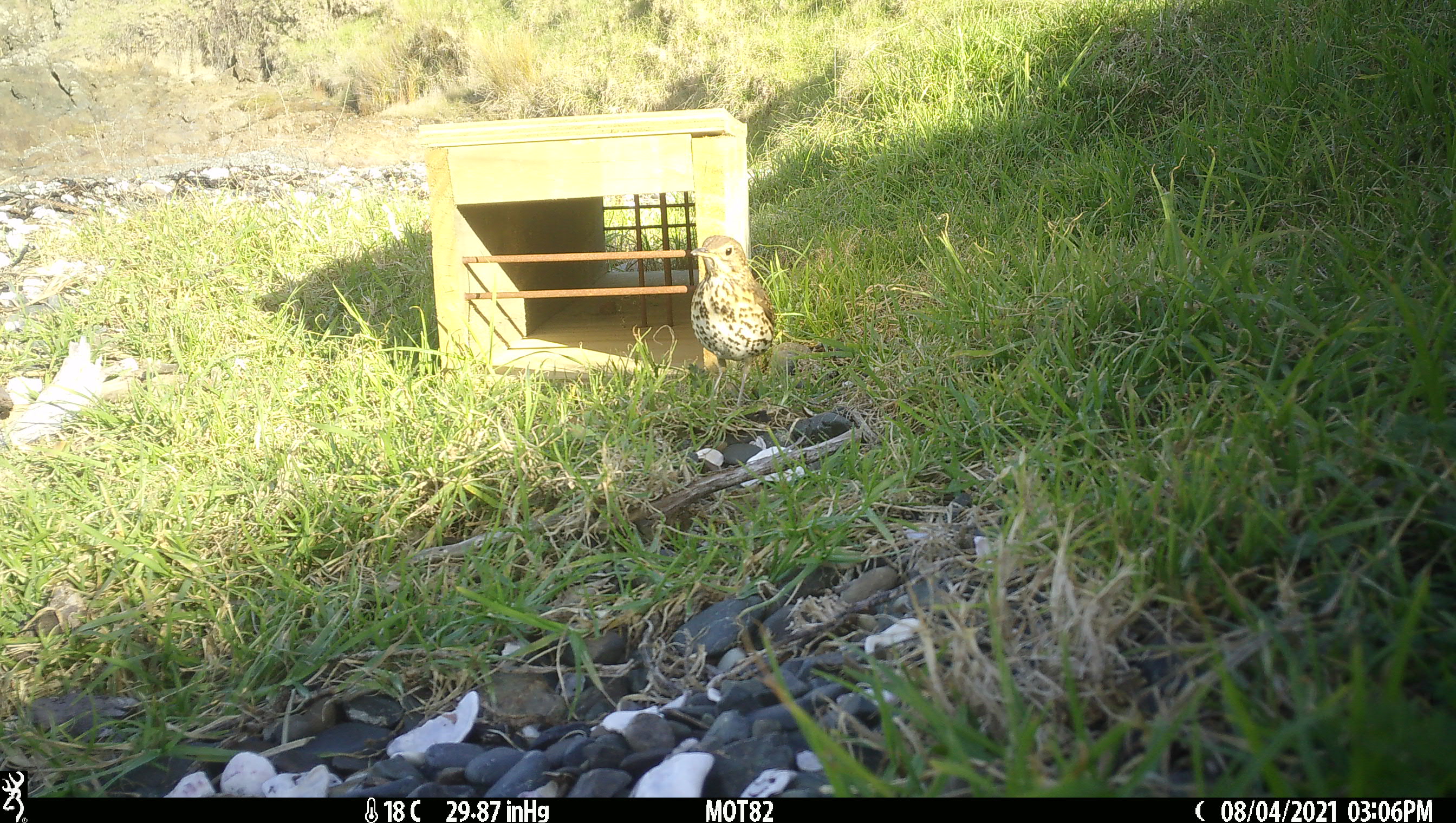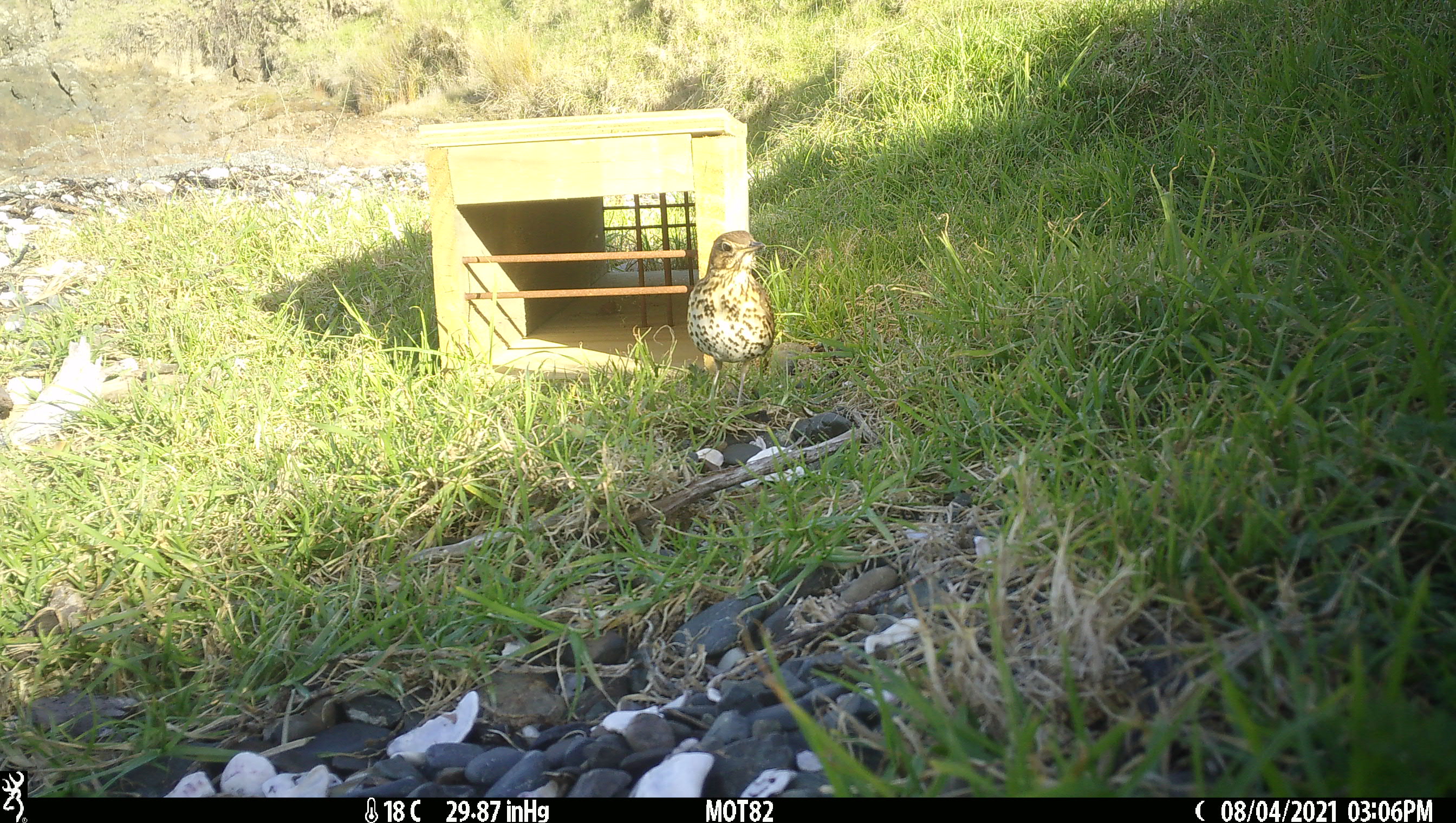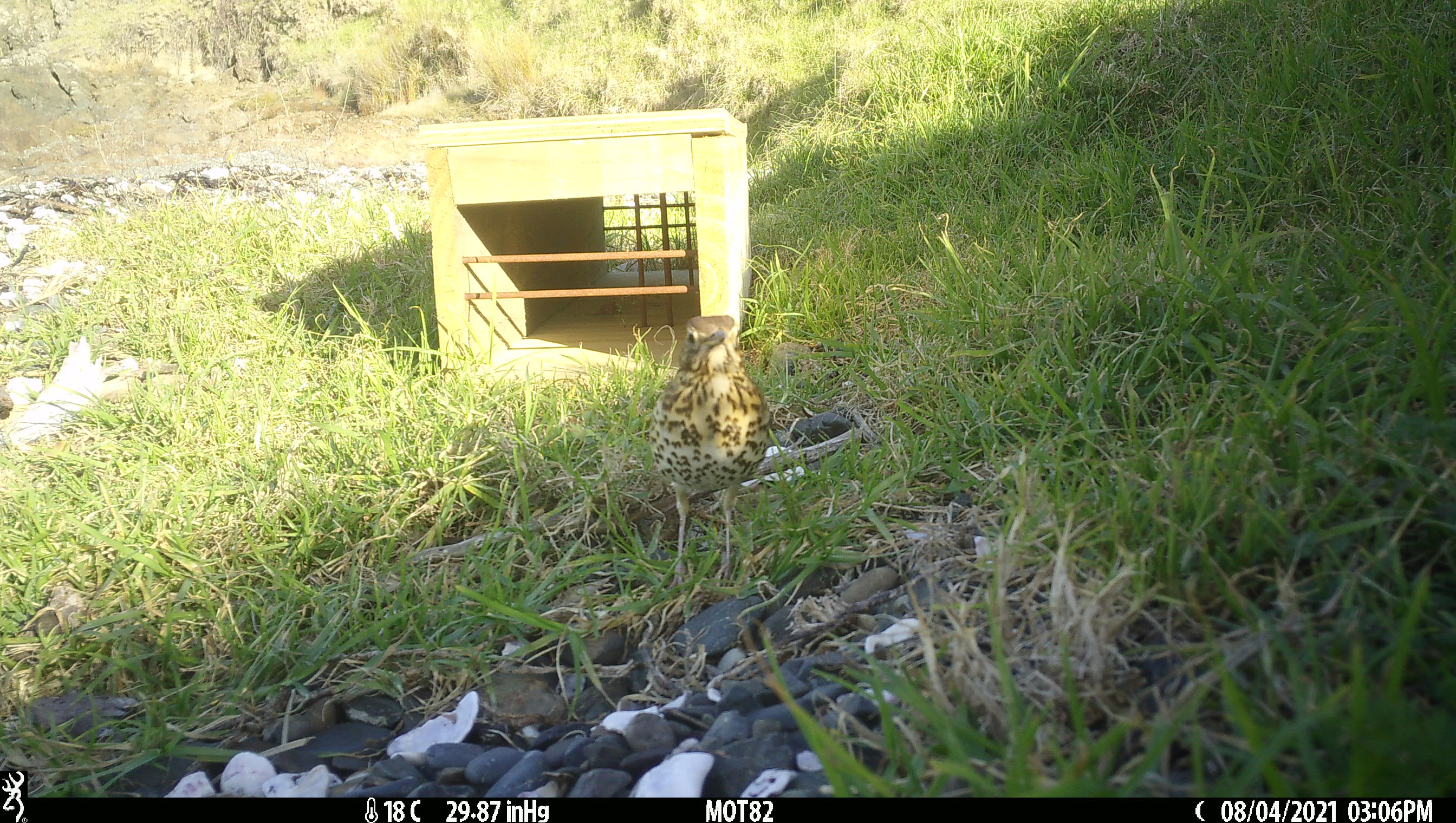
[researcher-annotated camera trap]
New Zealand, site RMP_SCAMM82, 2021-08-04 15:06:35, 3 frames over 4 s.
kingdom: Animalia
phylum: Chordata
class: Aves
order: Passeriformes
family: Turdidae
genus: Turdus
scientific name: Turdus philomelos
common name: song thrush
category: thrush